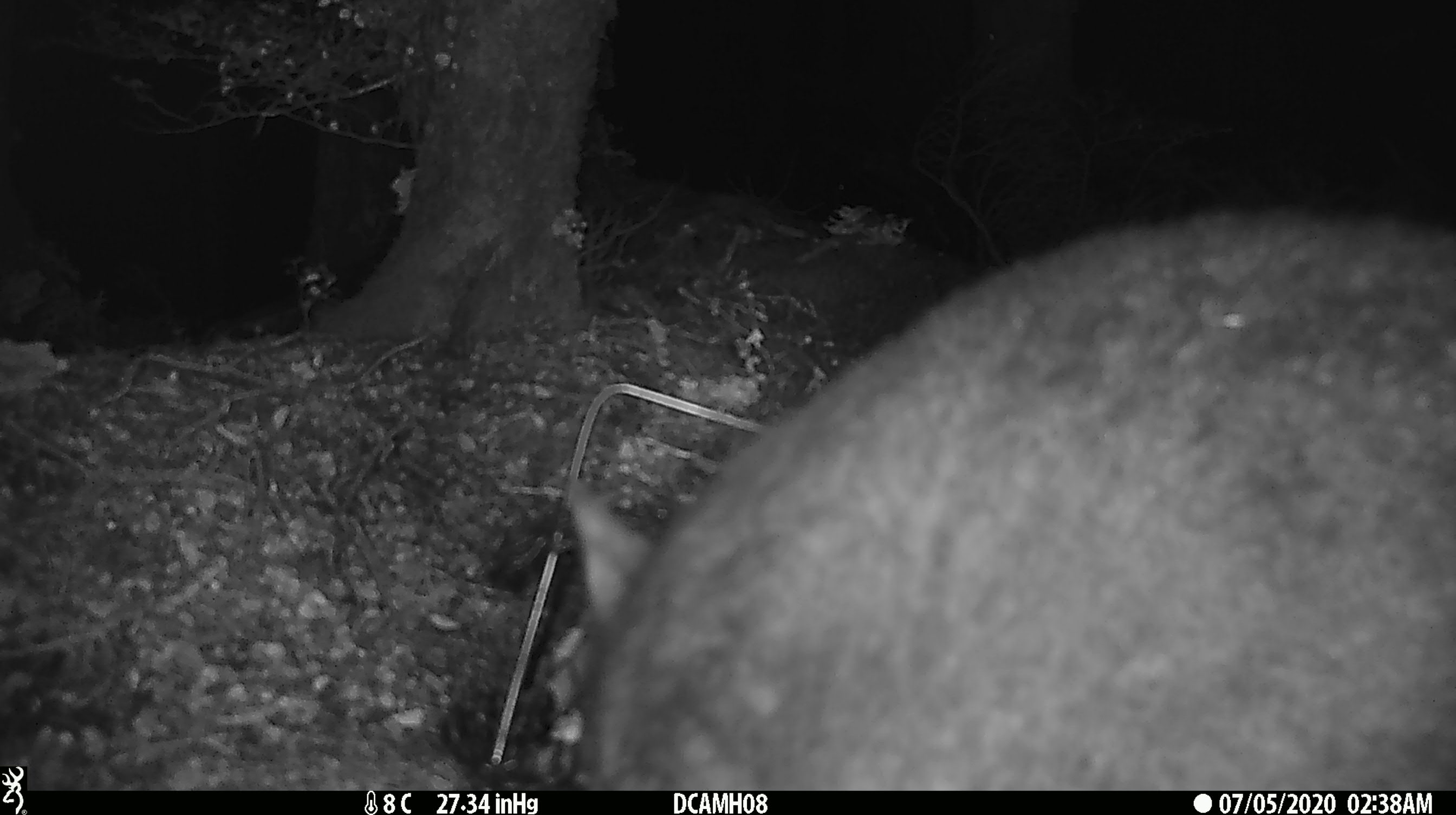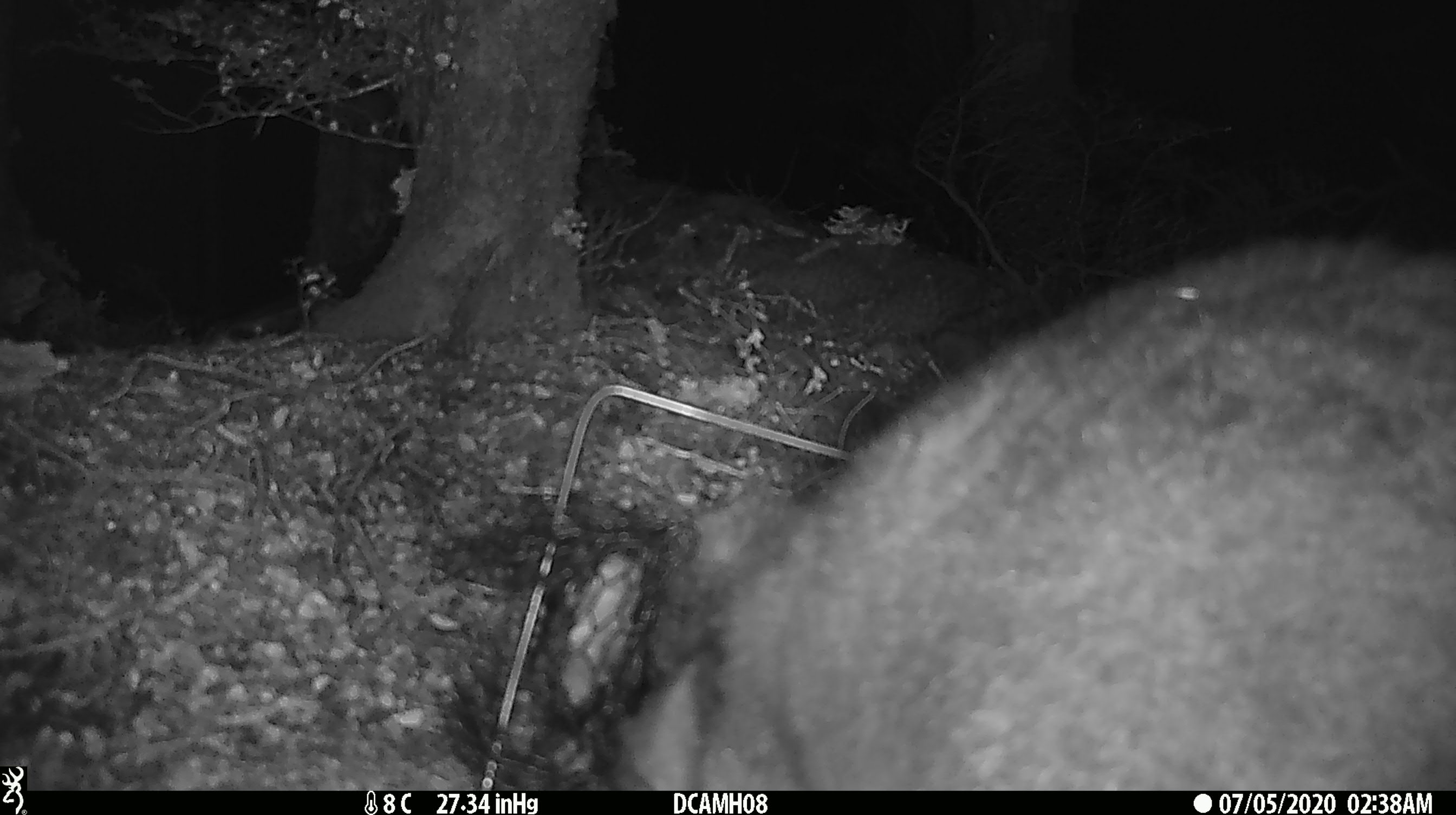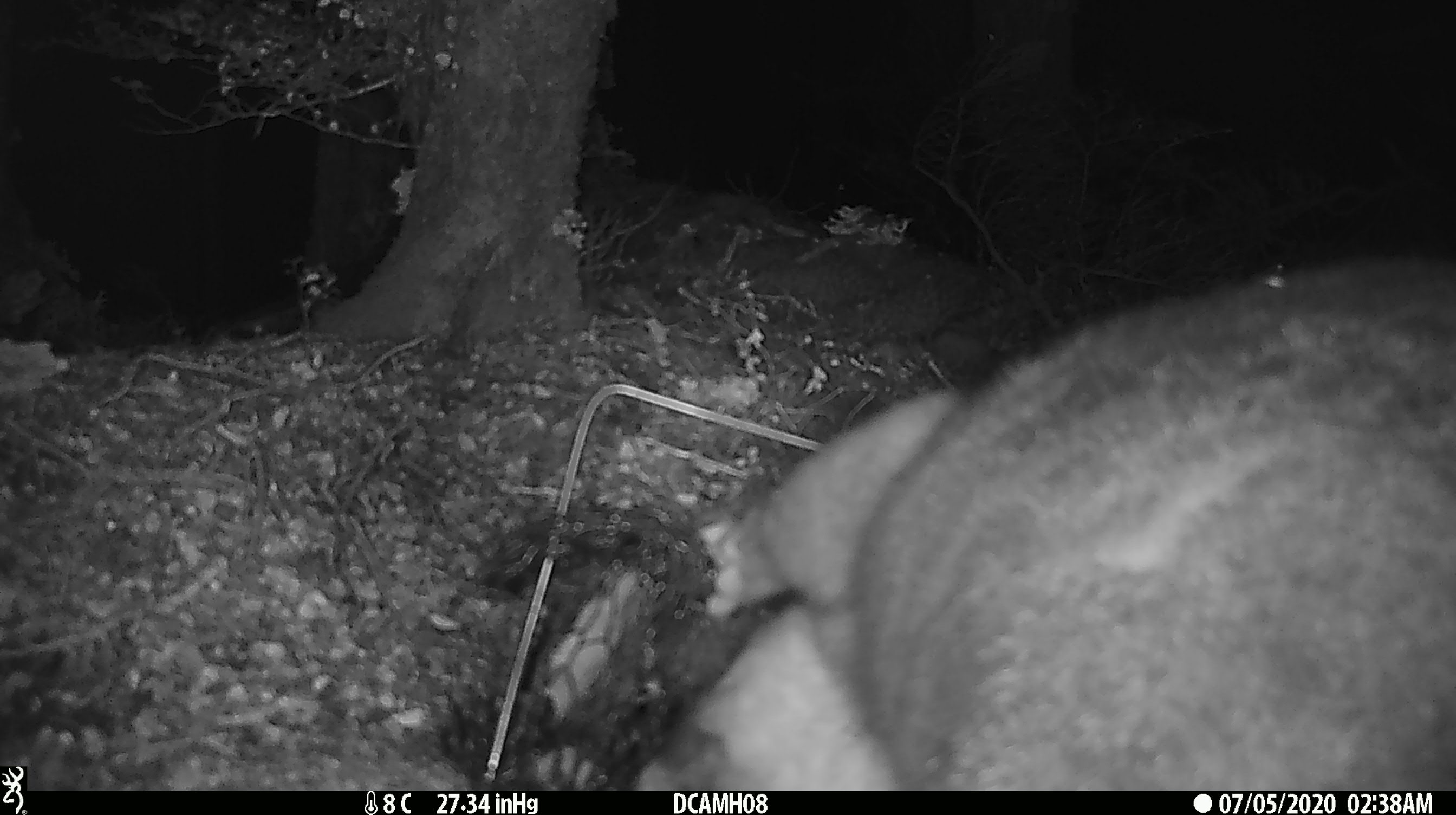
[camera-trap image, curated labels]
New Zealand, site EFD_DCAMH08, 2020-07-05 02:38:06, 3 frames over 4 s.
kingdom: Animalia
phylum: Chordata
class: Mammalia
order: Diprotodontia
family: Phalangeridae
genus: Trichosurus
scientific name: Trichosurus vulpecula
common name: common brushtail possum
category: possum